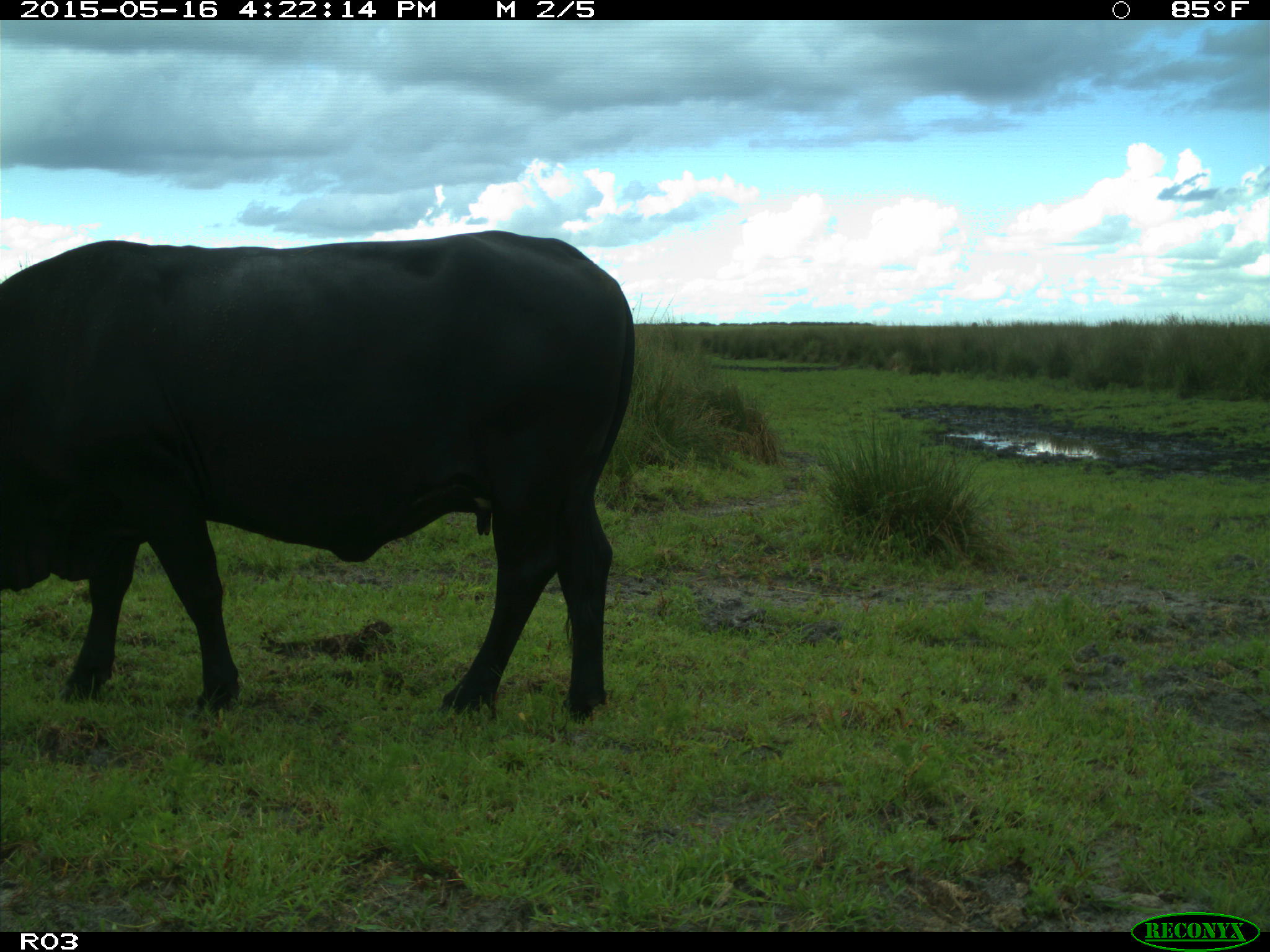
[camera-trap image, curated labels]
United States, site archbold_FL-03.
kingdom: Animalia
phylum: Chordata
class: Mammalia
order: Artiodactyla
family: Bovidae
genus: Bos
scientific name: Bos taurus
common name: domestic cow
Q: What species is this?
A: Bos taurus (domestic cow).